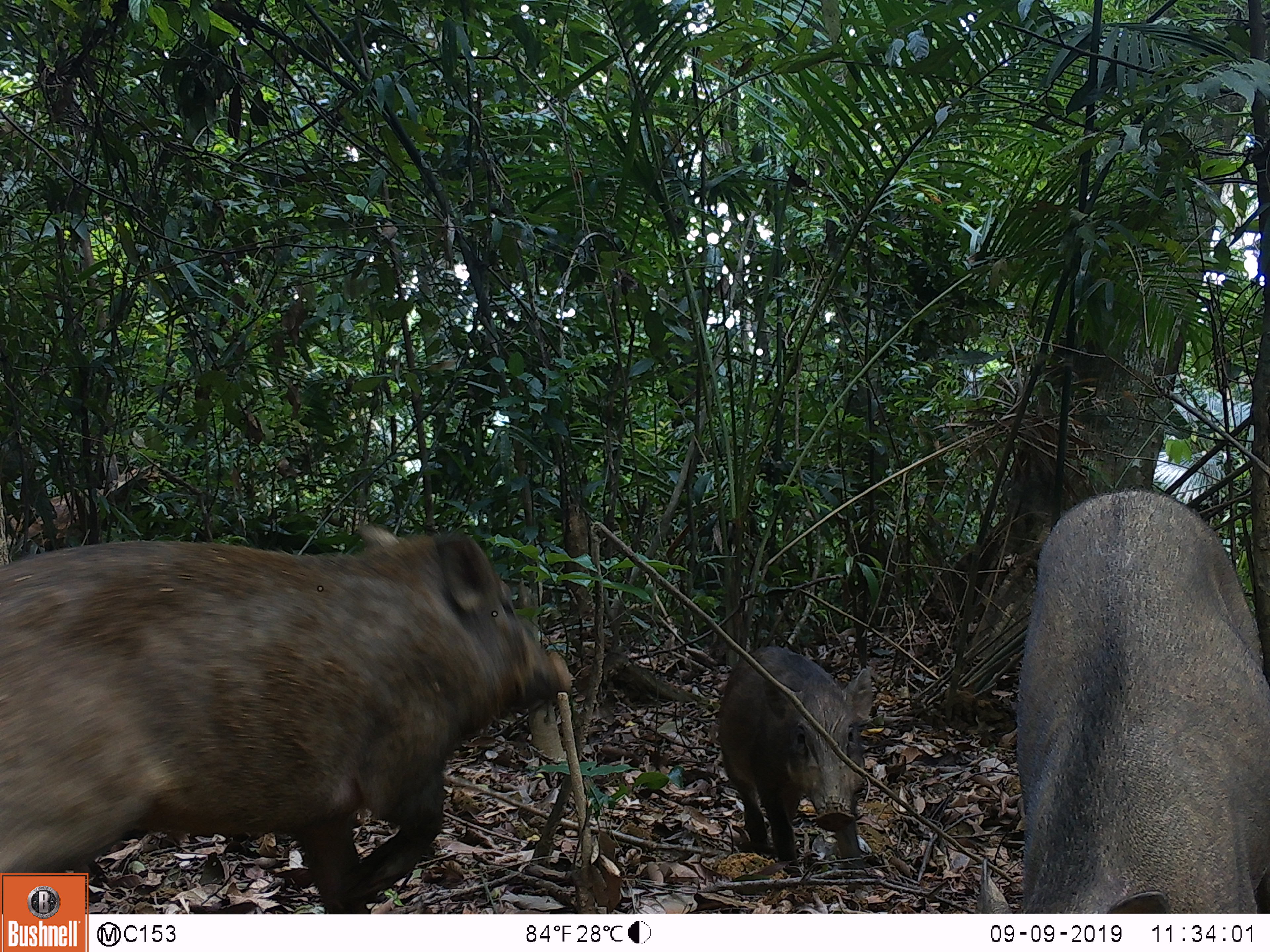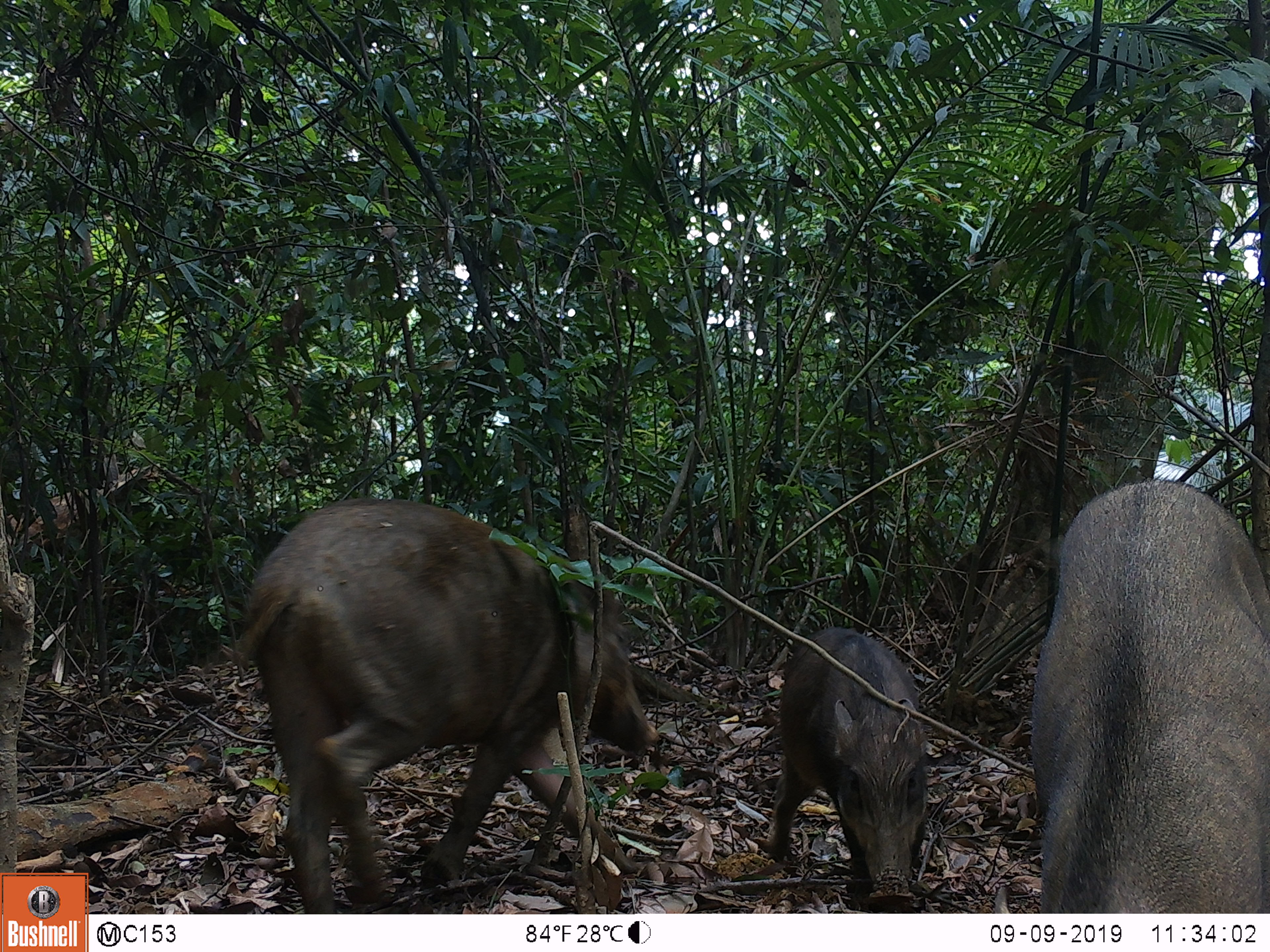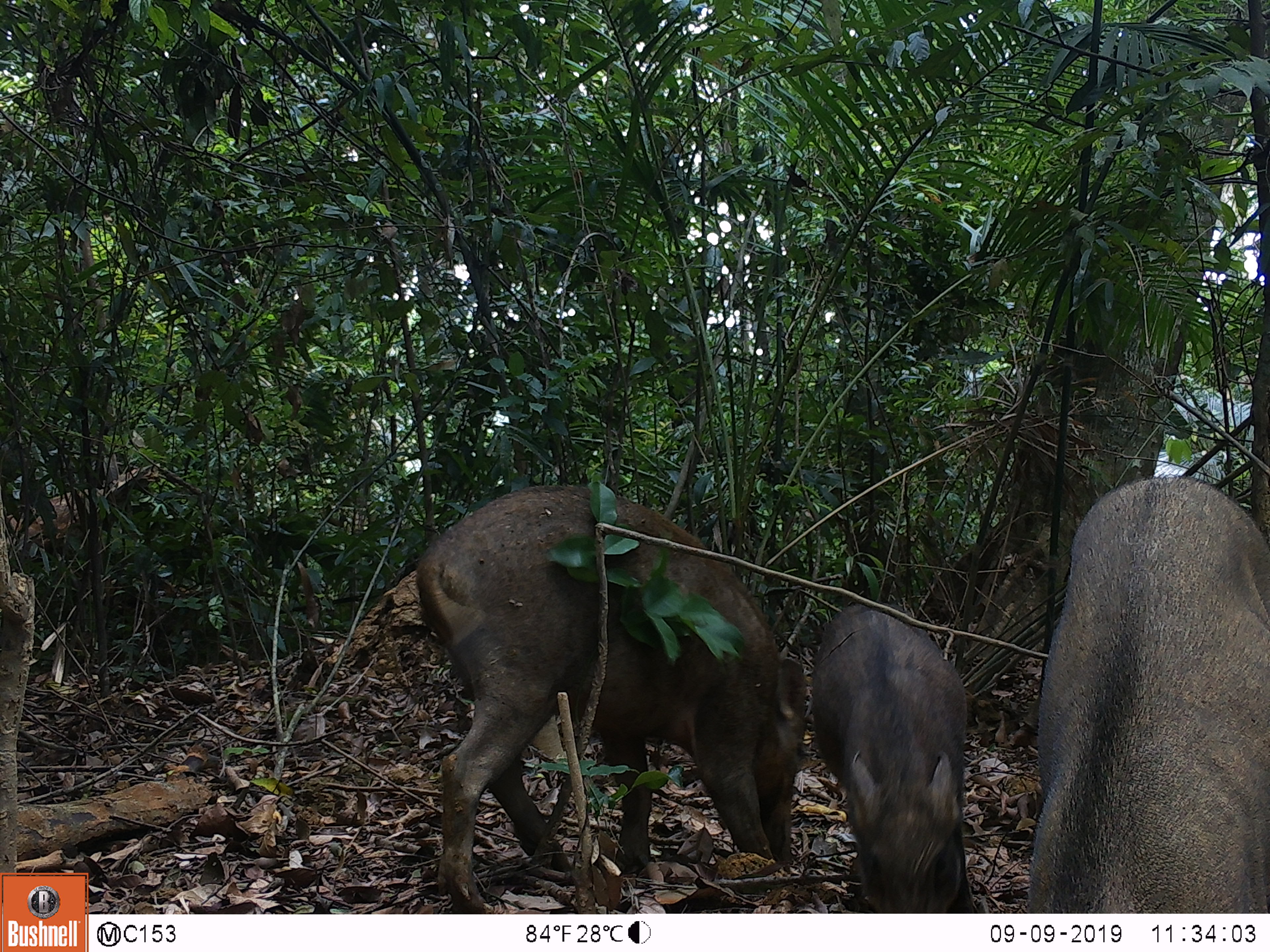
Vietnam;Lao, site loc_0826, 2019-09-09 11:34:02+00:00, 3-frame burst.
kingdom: Animalia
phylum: Chordata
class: Mammalia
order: Artiodactyla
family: Suidae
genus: Sus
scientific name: Sus scrofa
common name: eurasian wild pig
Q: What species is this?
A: Eurasian wild pig (Sus scrofa).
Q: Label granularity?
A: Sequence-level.